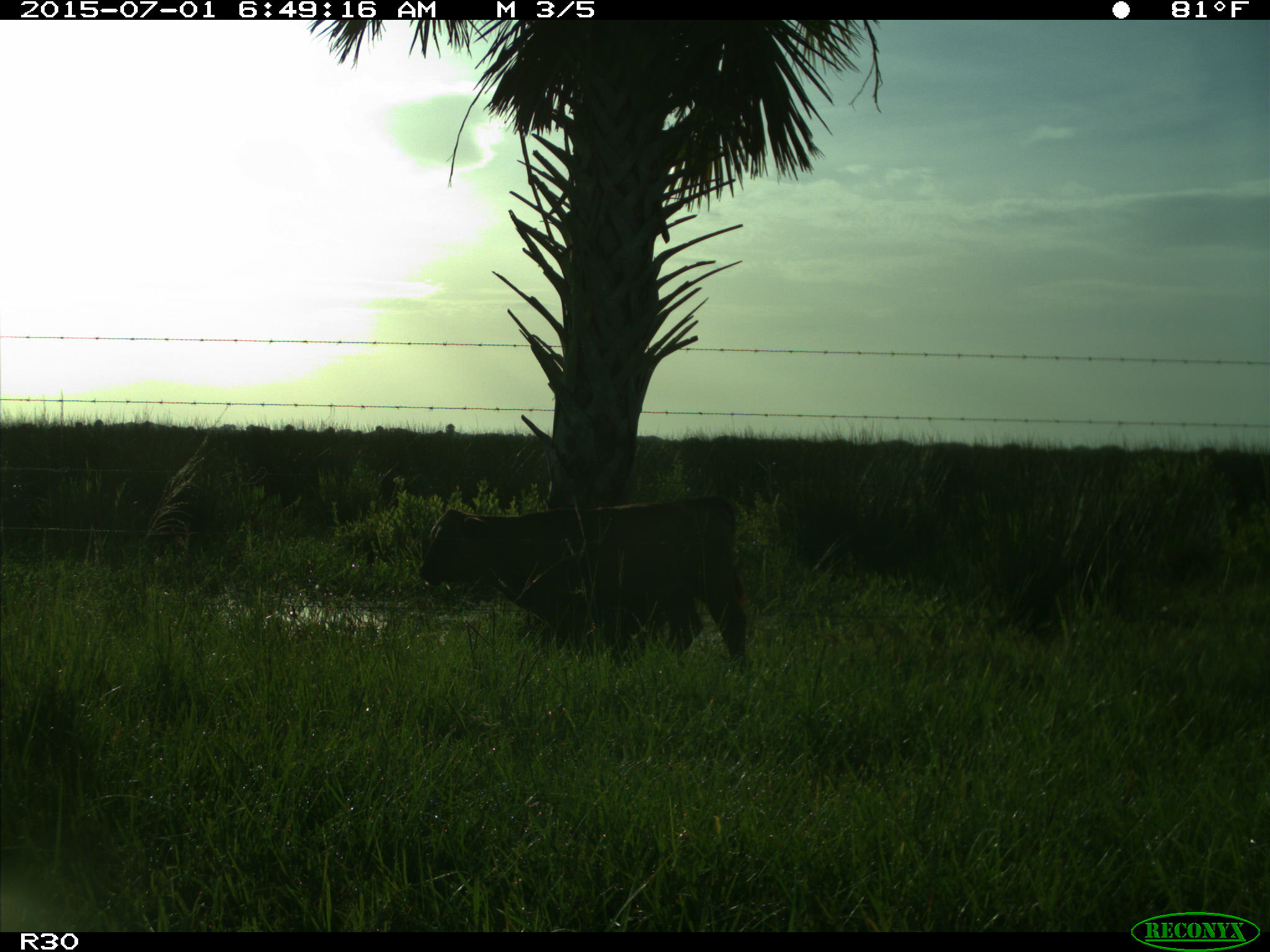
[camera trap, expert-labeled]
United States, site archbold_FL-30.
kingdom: Animalia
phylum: Chordata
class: Mammalia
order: Artiodactyla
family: Bovidae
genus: Bos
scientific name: Bos taurus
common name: domestic cow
Bos taurus (domestic cow).